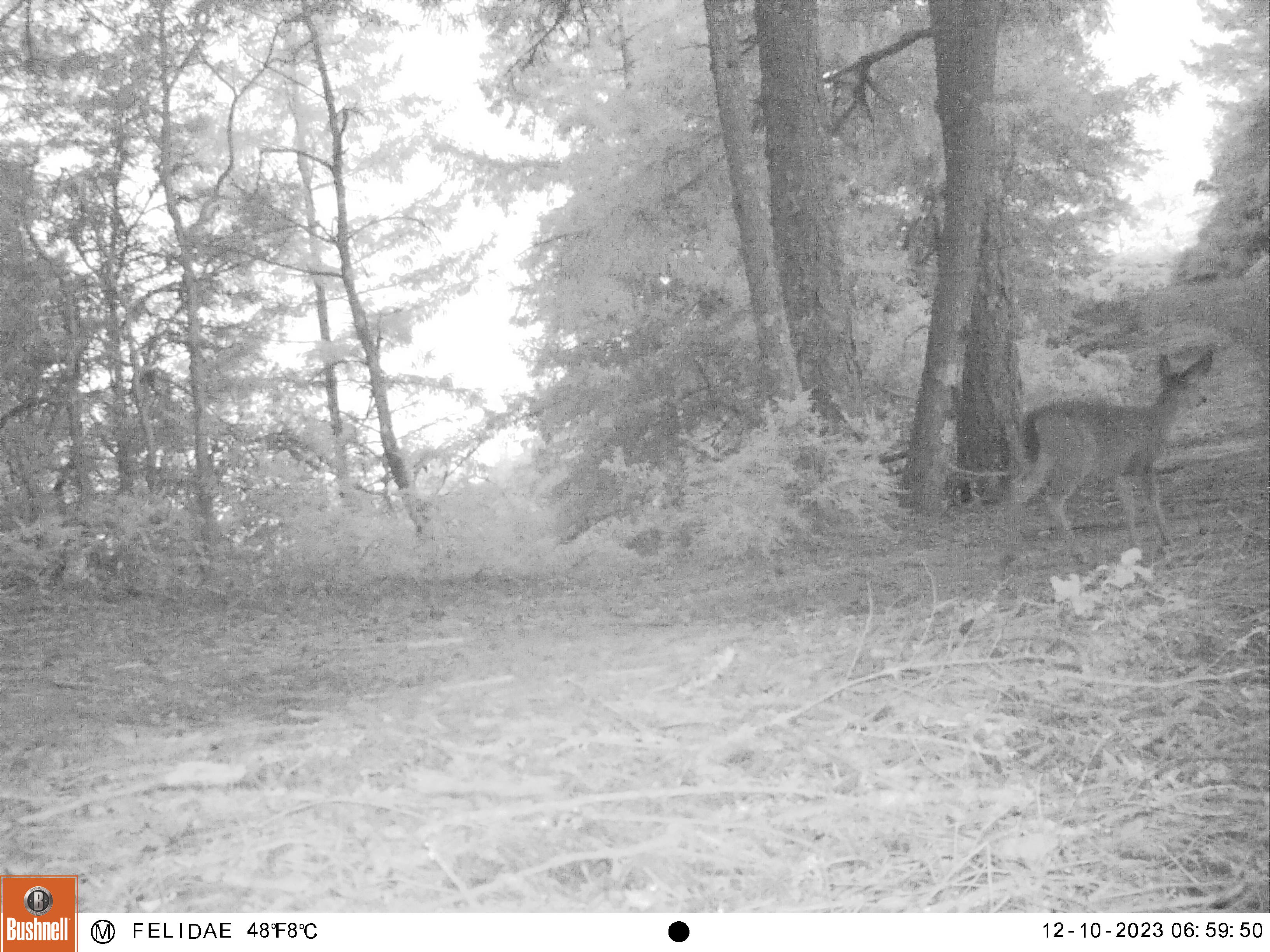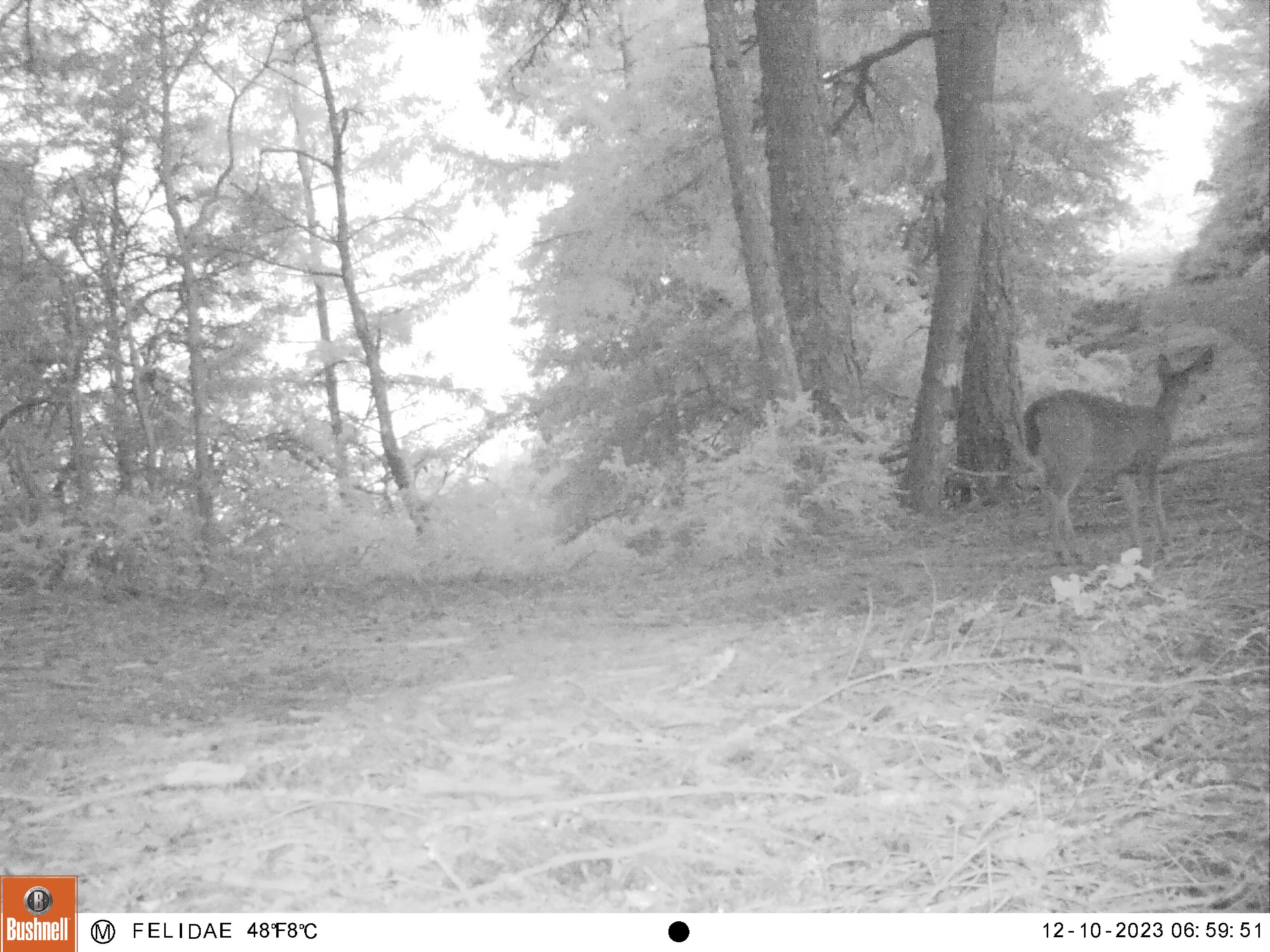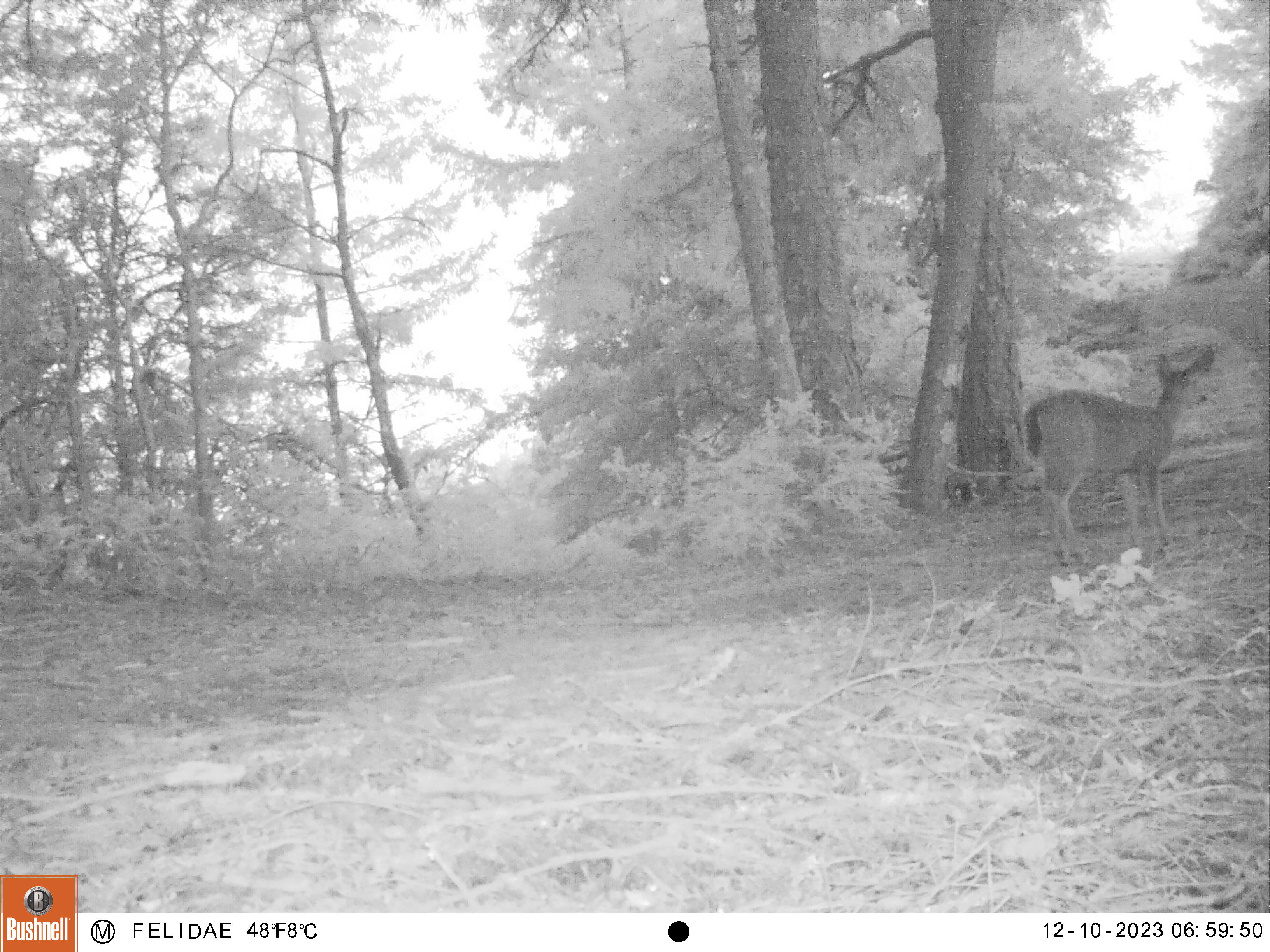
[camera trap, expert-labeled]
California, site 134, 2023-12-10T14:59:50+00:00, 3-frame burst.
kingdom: Animalia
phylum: Chordata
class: Mammalia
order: Artiodactyla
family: Cervidae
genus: Odocoileus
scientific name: Odocoileus hemionus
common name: mule deer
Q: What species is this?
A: Mule deer (Odocoileus hemionus).